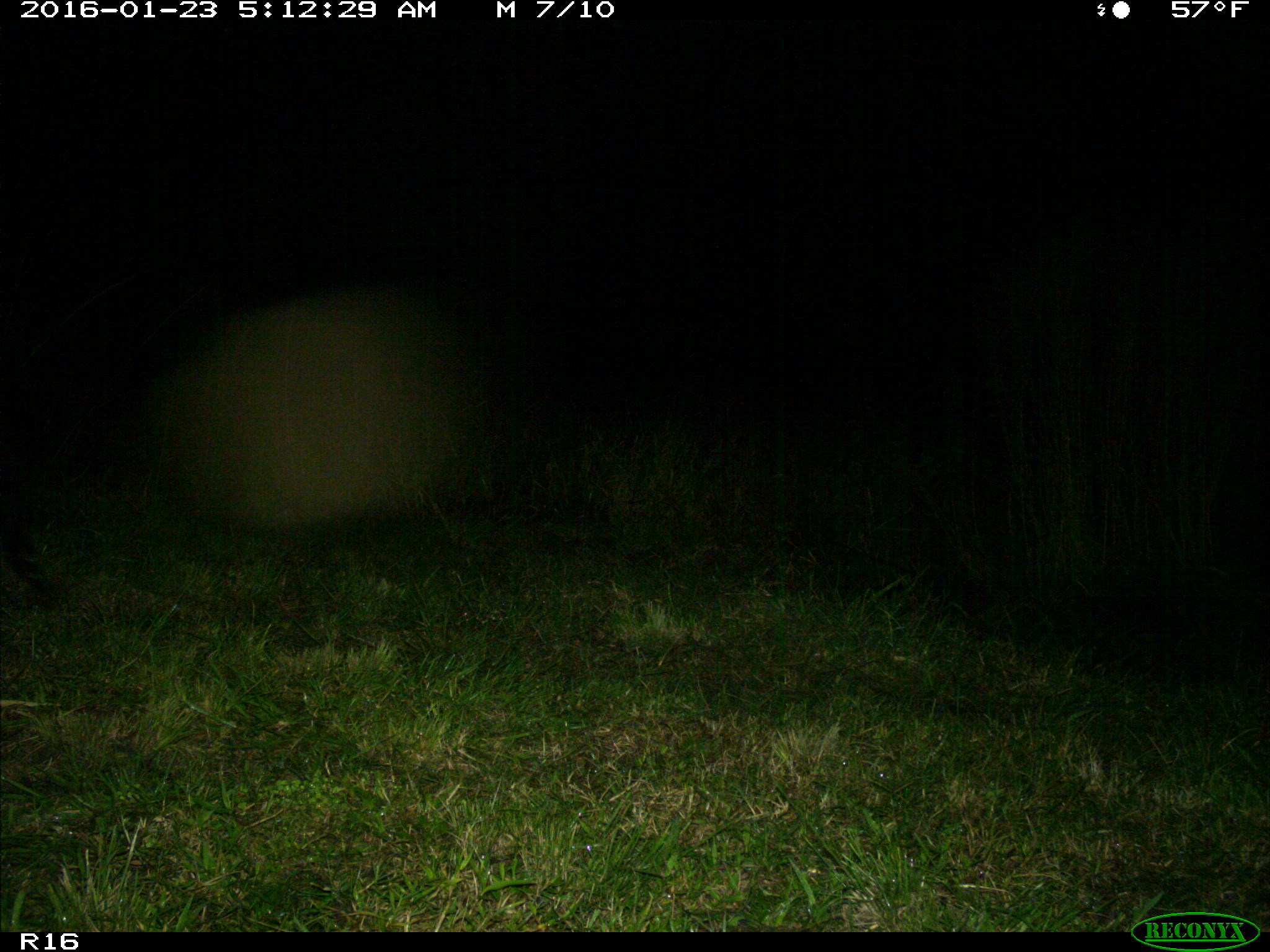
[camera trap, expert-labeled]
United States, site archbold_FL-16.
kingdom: Animalia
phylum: Chordata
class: Mammalia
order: Artiodactyla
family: Suidae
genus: Sus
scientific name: Sus scrofa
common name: wild boar